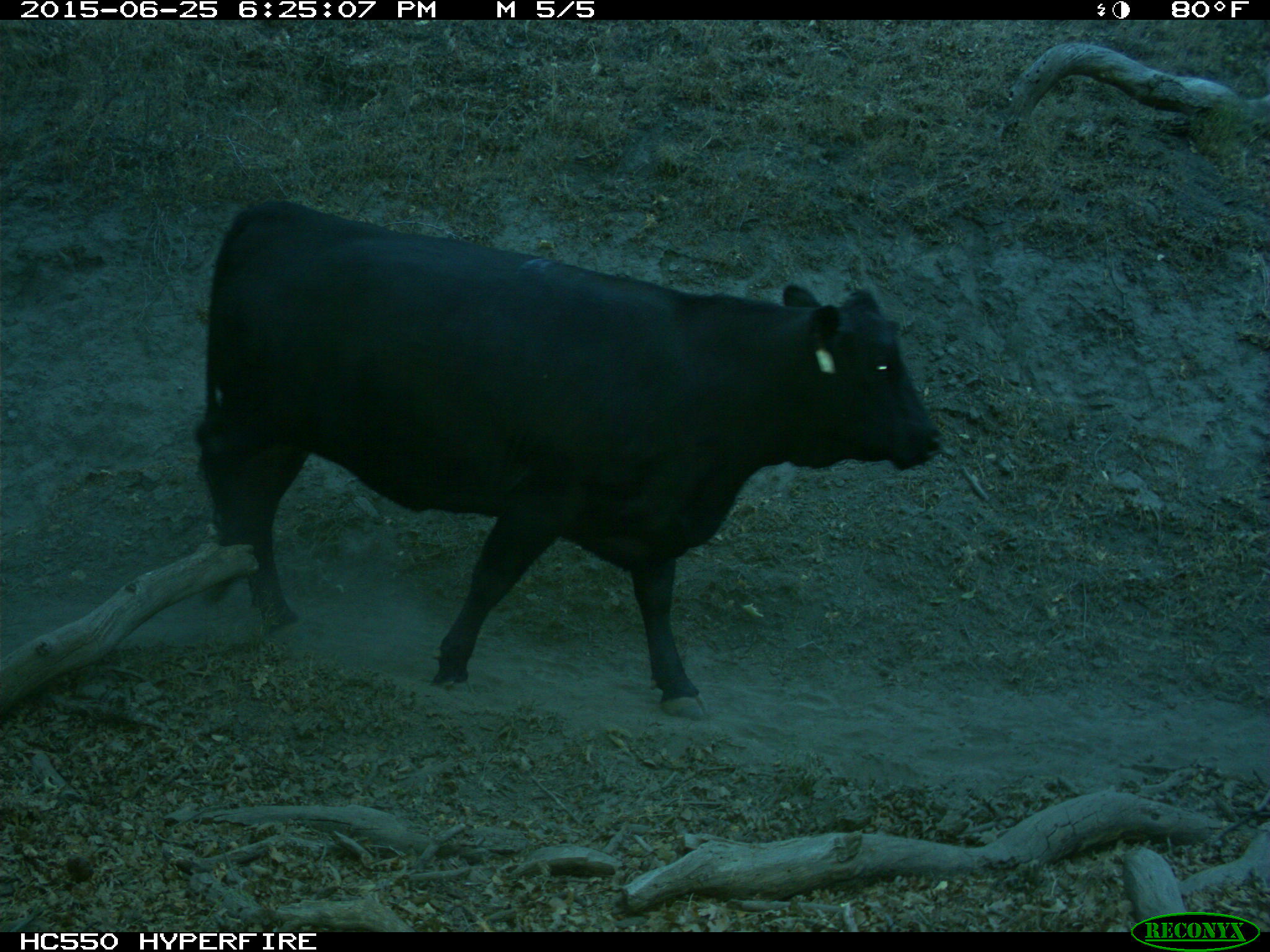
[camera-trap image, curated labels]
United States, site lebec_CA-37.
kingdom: Animalia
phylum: Chordata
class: Mammalia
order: Artiodactyla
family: Bovidae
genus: Bos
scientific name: Bos taurus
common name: domestic cow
Bos taurus (domestic cow).